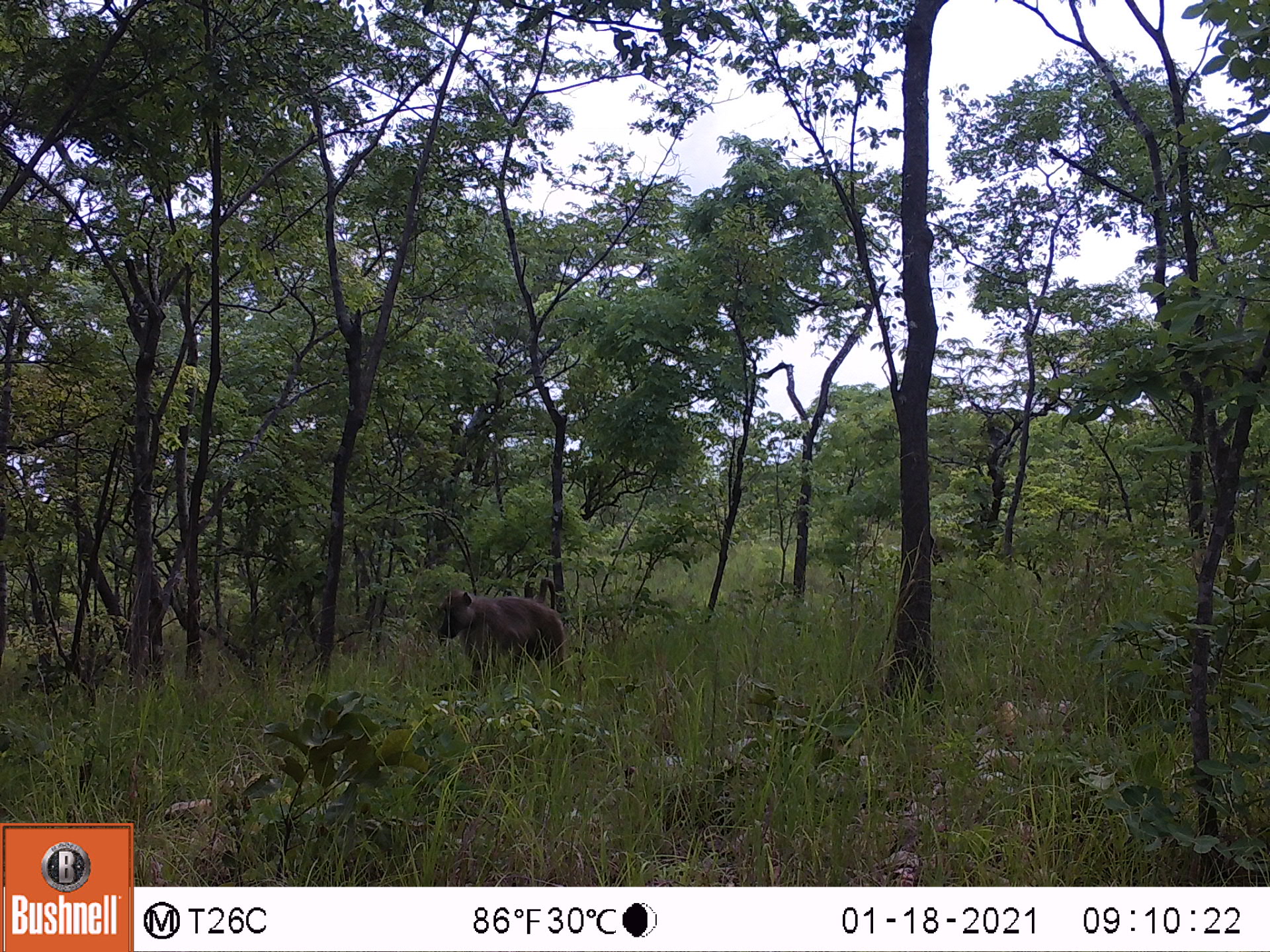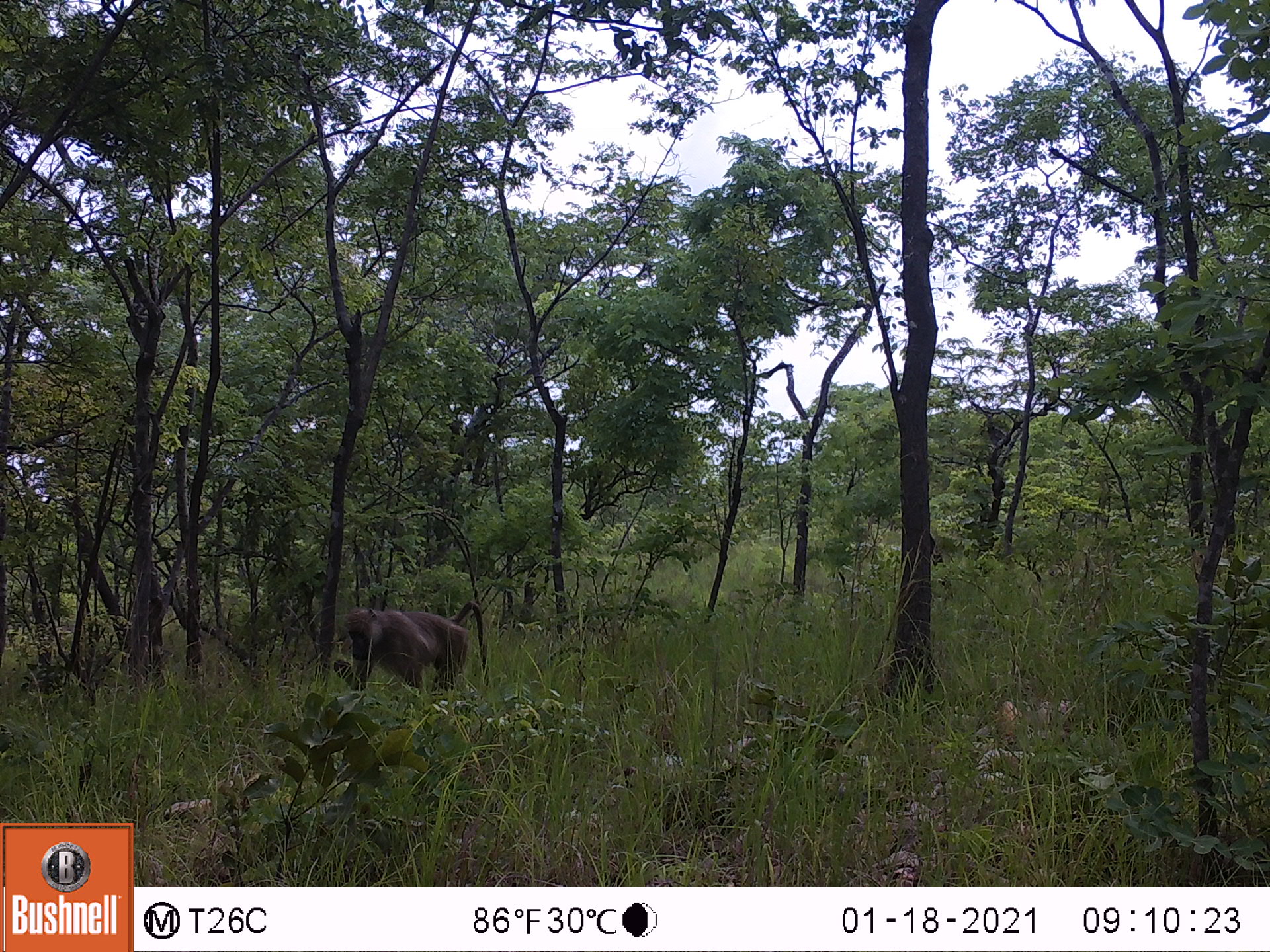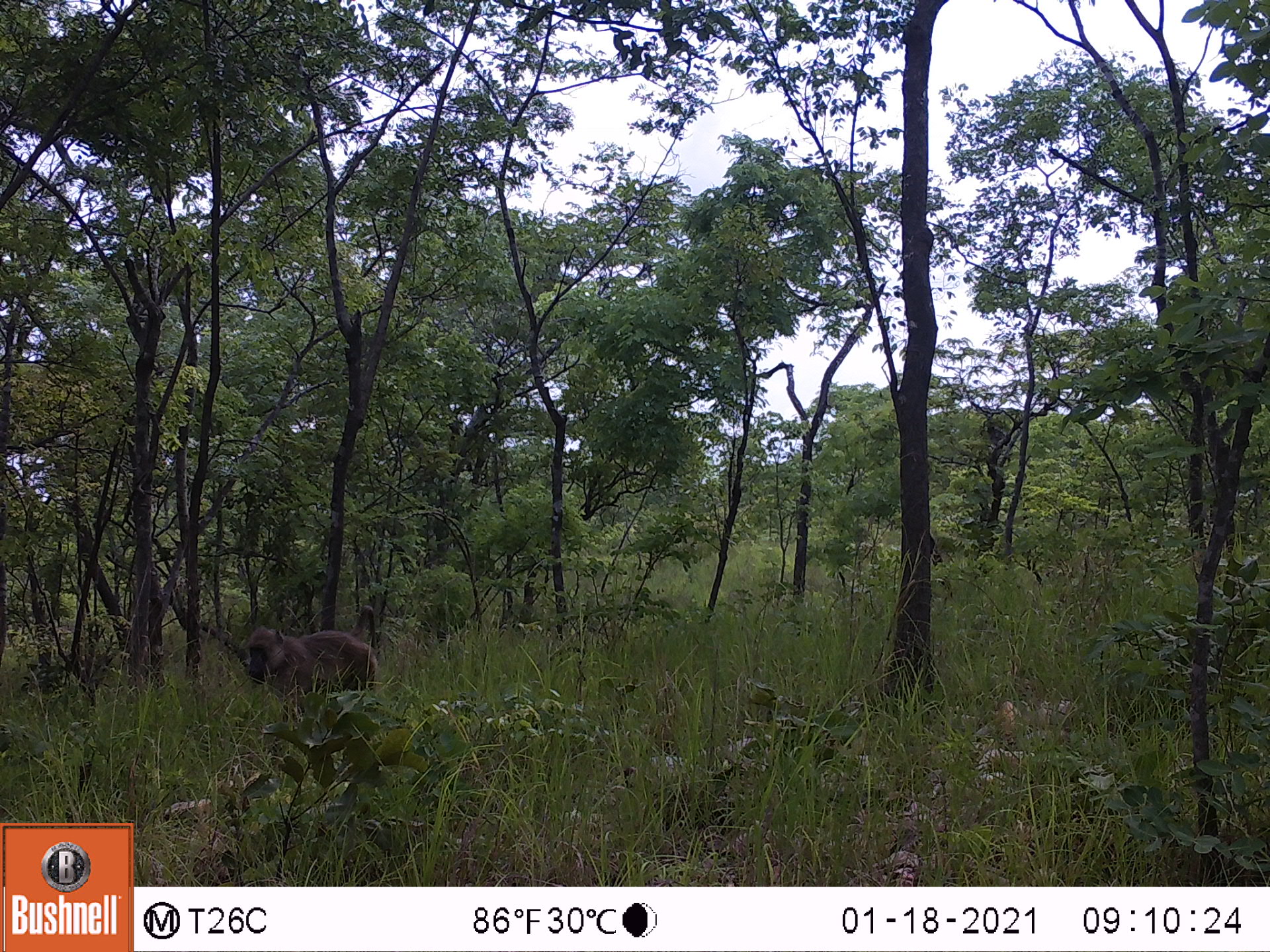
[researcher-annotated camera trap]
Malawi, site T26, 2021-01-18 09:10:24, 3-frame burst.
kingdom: Animalia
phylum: Chordata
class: Mammalia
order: Primates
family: Cercopithecidae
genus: Papio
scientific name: Papio cynocephalus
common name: yellow baboon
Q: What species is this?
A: Yellow baboon (Papio cynocephalus).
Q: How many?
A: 1.